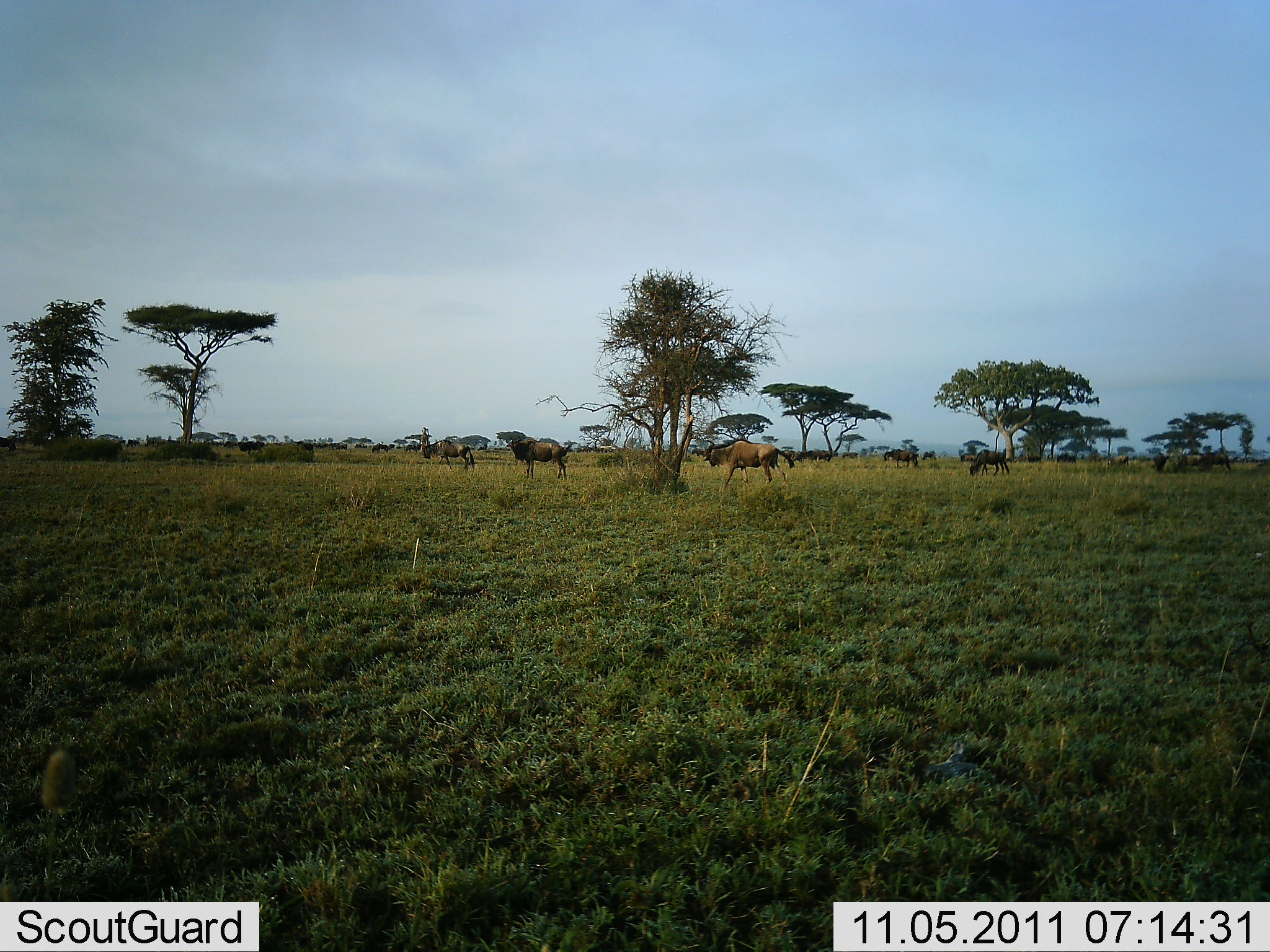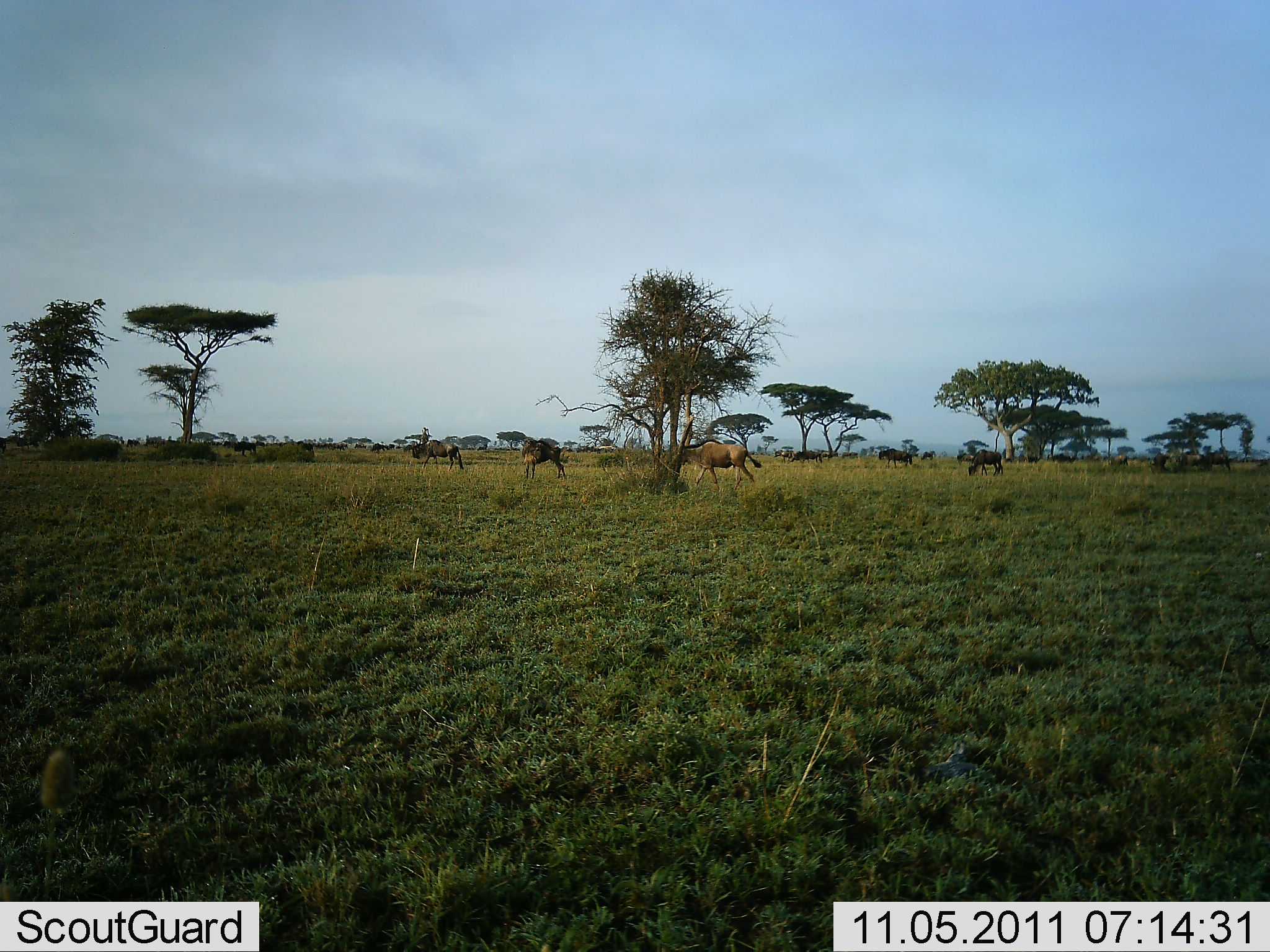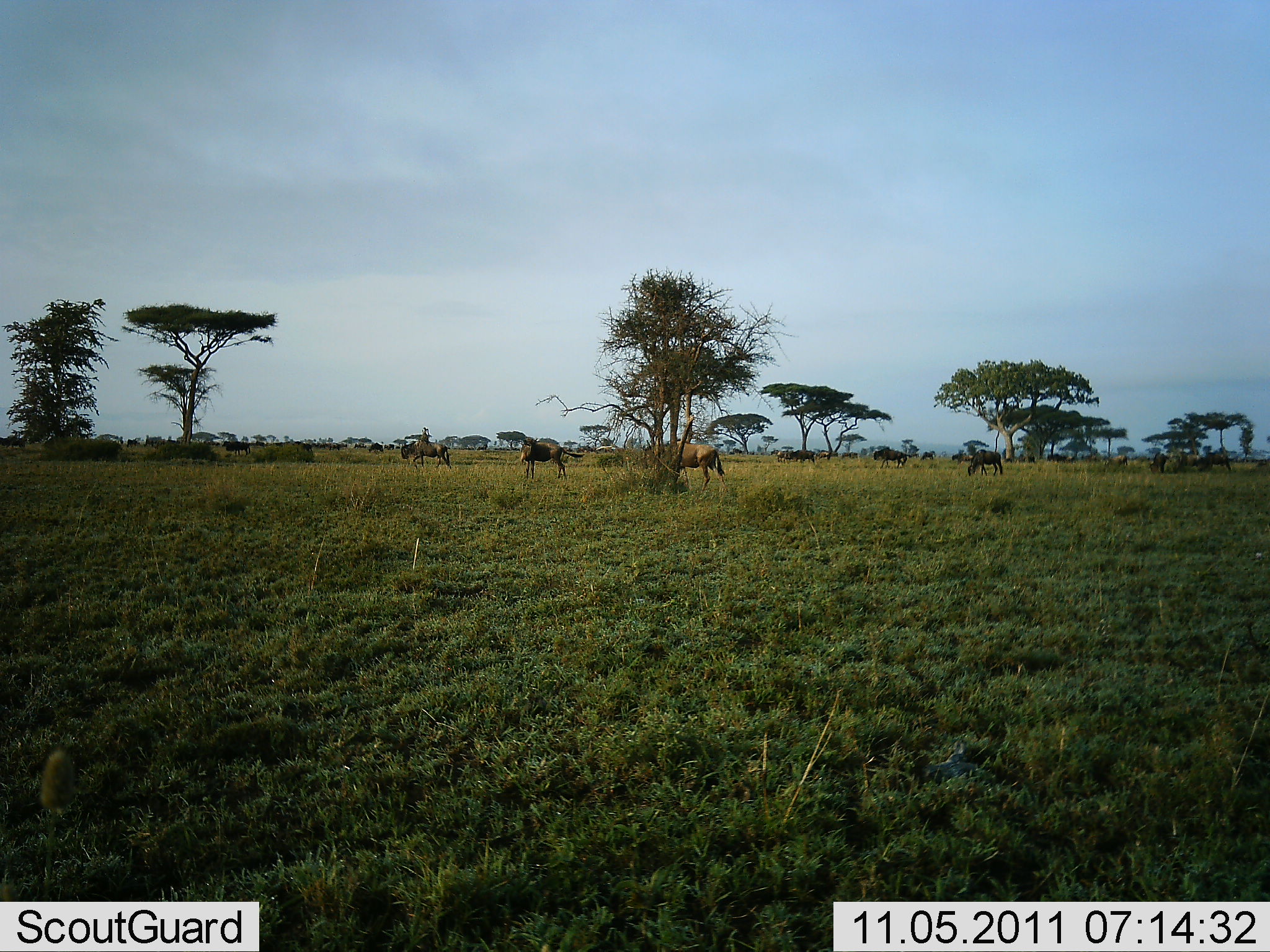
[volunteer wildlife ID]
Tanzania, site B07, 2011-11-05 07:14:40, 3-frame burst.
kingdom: Animalia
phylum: Chordata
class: Mammalia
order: Artiodactyla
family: Bovidae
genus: Connochaetes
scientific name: Connochaetes taurinus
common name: blue wildebeest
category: wildebeest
Wildebeest (blue wildebeest) (Connochaetes taurinus), count 11-50. Behavior (volunteer vote fractions): standing 38%, resting 0%, moving 85%, interacting 0%. Young present (vote fraction): 0%. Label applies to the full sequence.